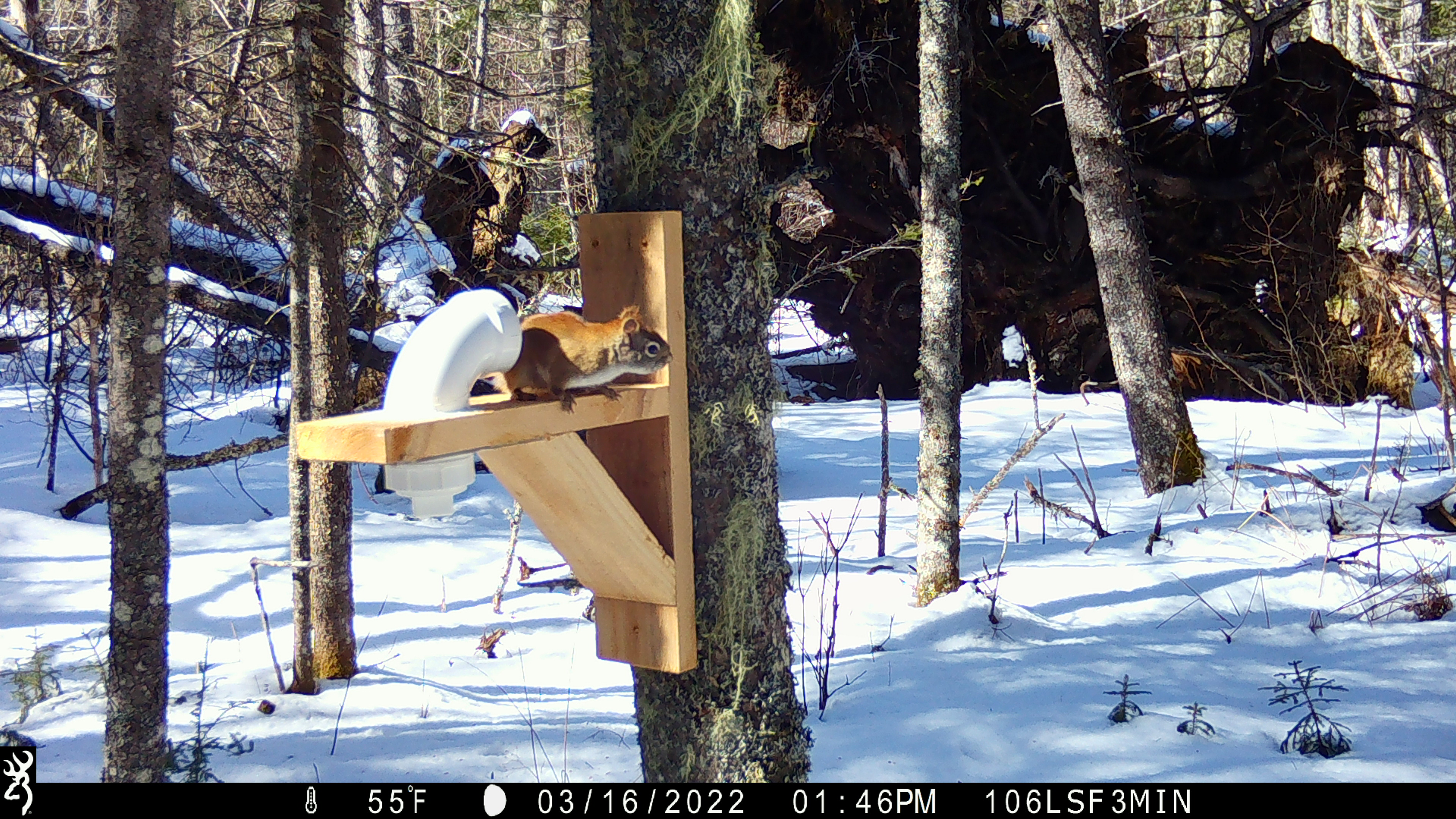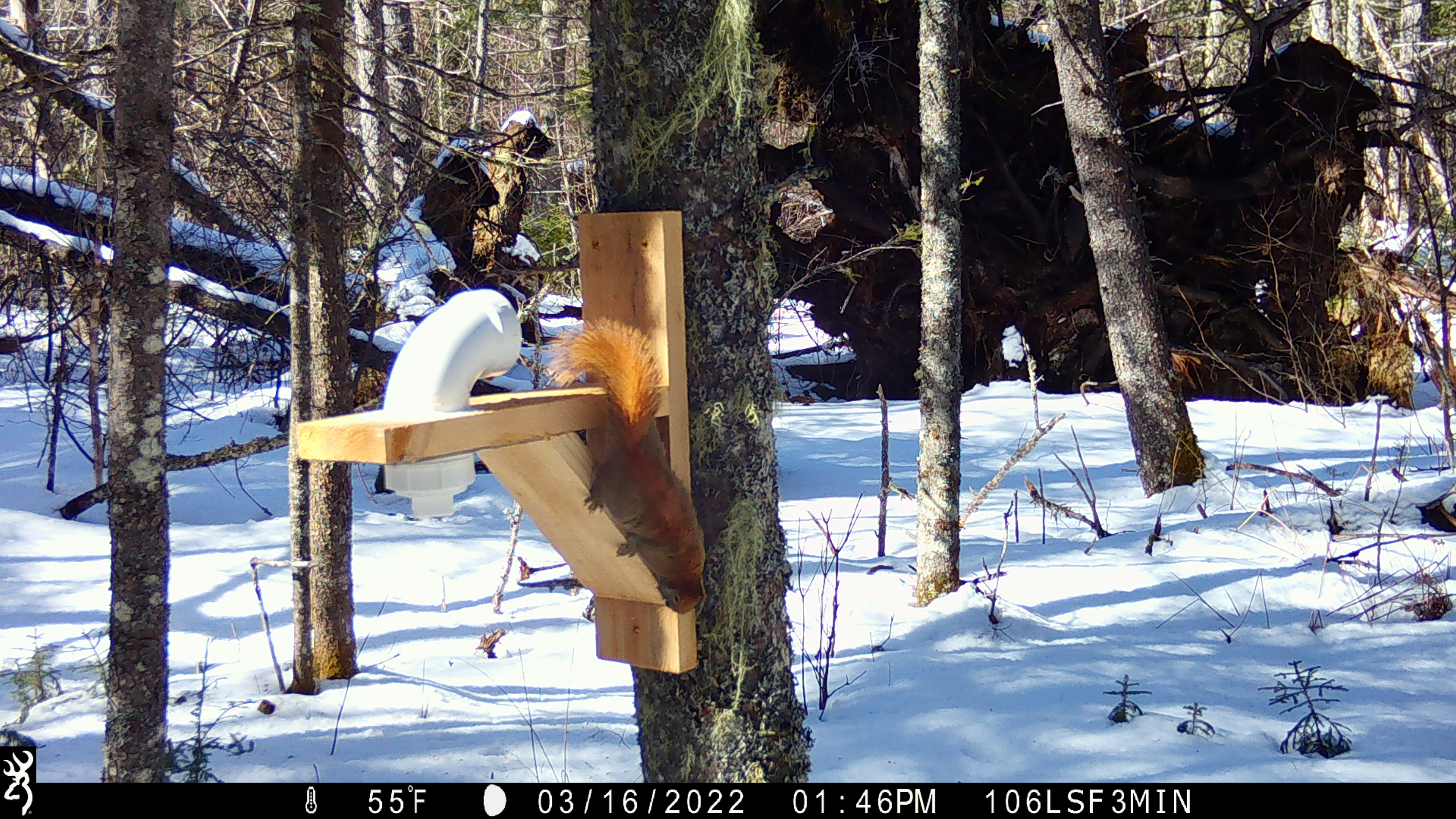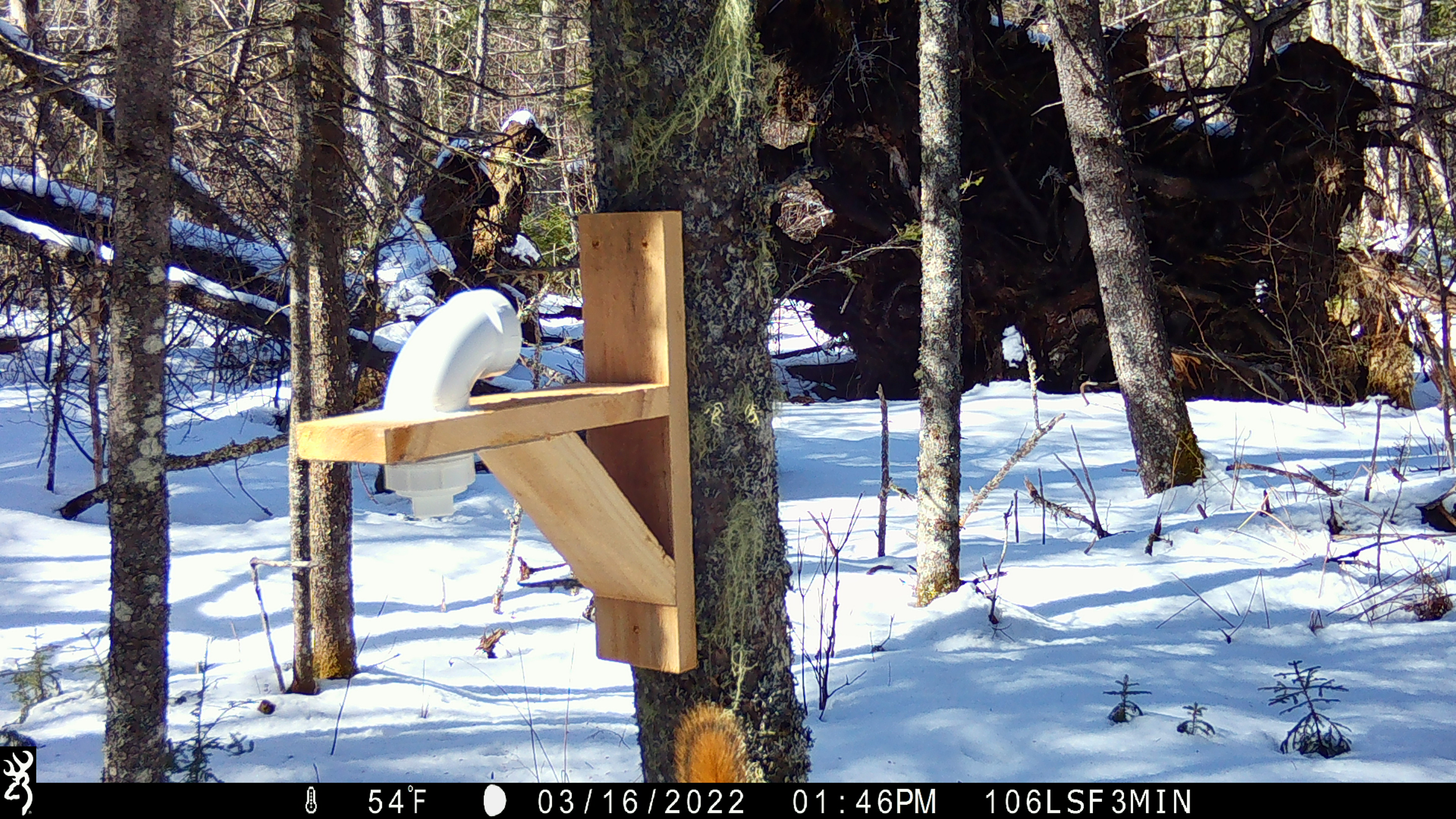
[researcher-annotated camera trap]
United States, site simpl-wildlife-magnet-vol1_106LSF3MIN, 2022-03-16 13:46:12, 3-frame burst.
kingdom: Animalia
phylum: Chordata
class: Mammalia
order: Rodentia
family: Sciuridae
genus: Tamiasciurus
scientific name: Tamiasciurus hudsonicus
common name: red squirrel